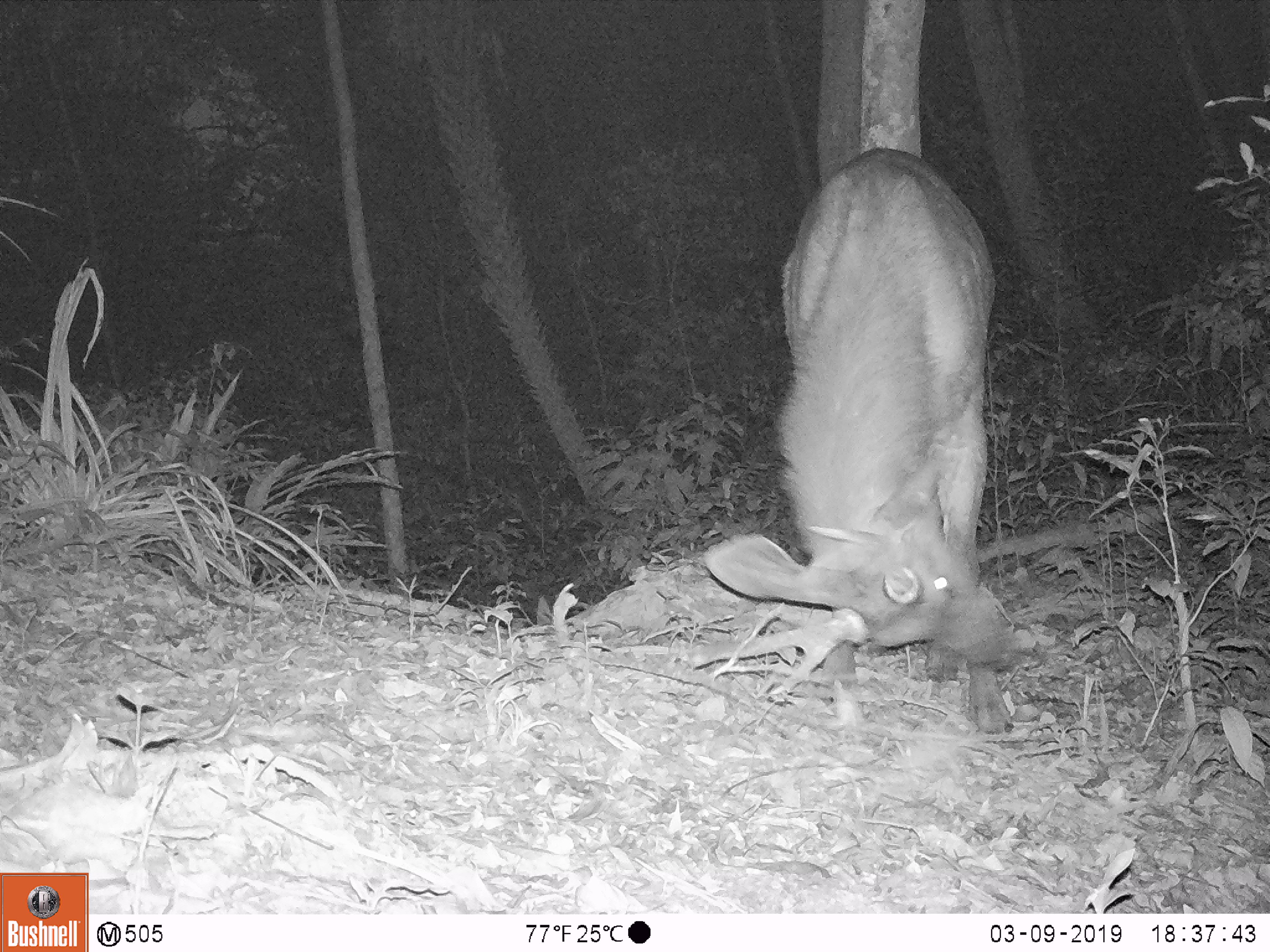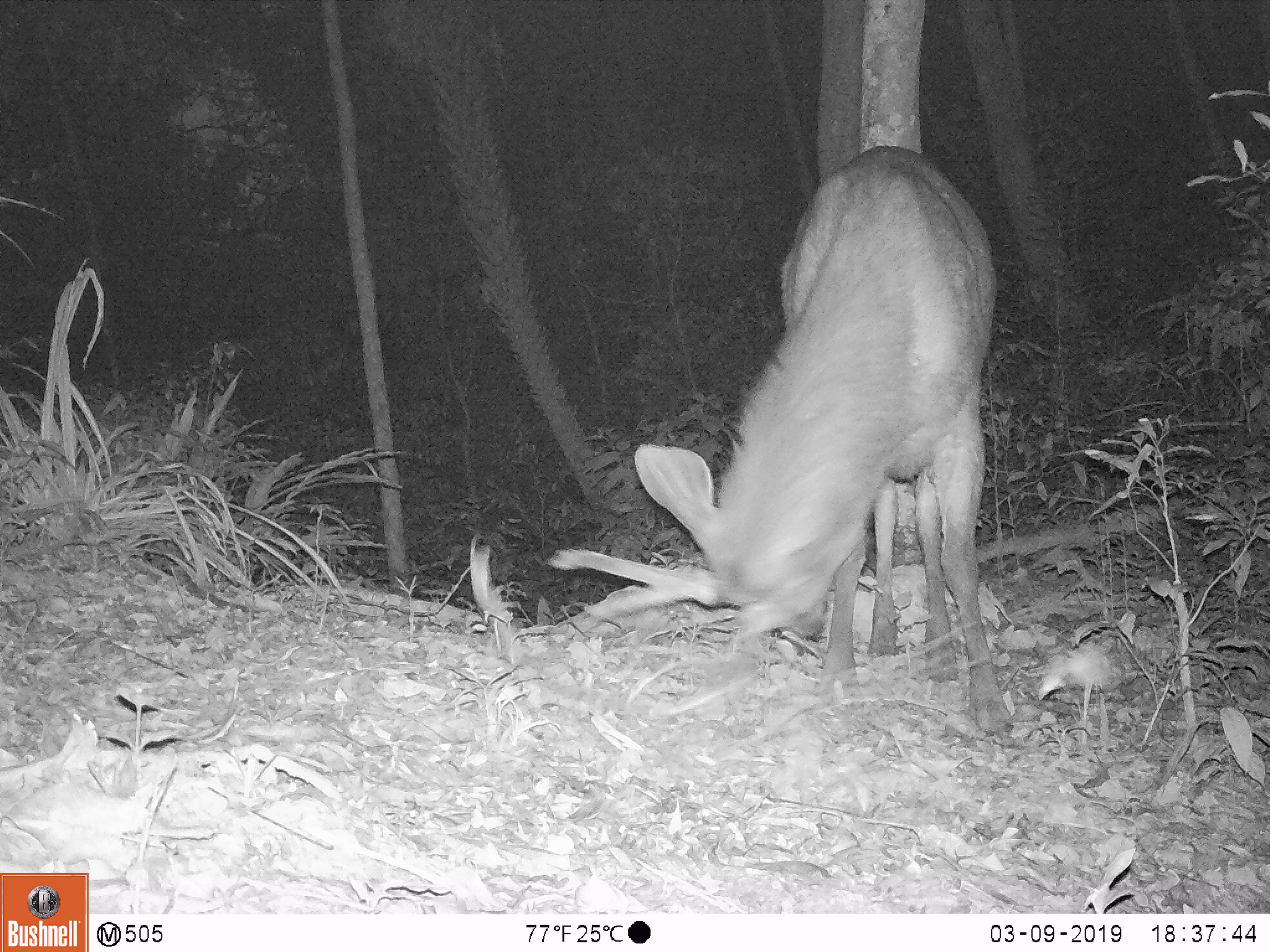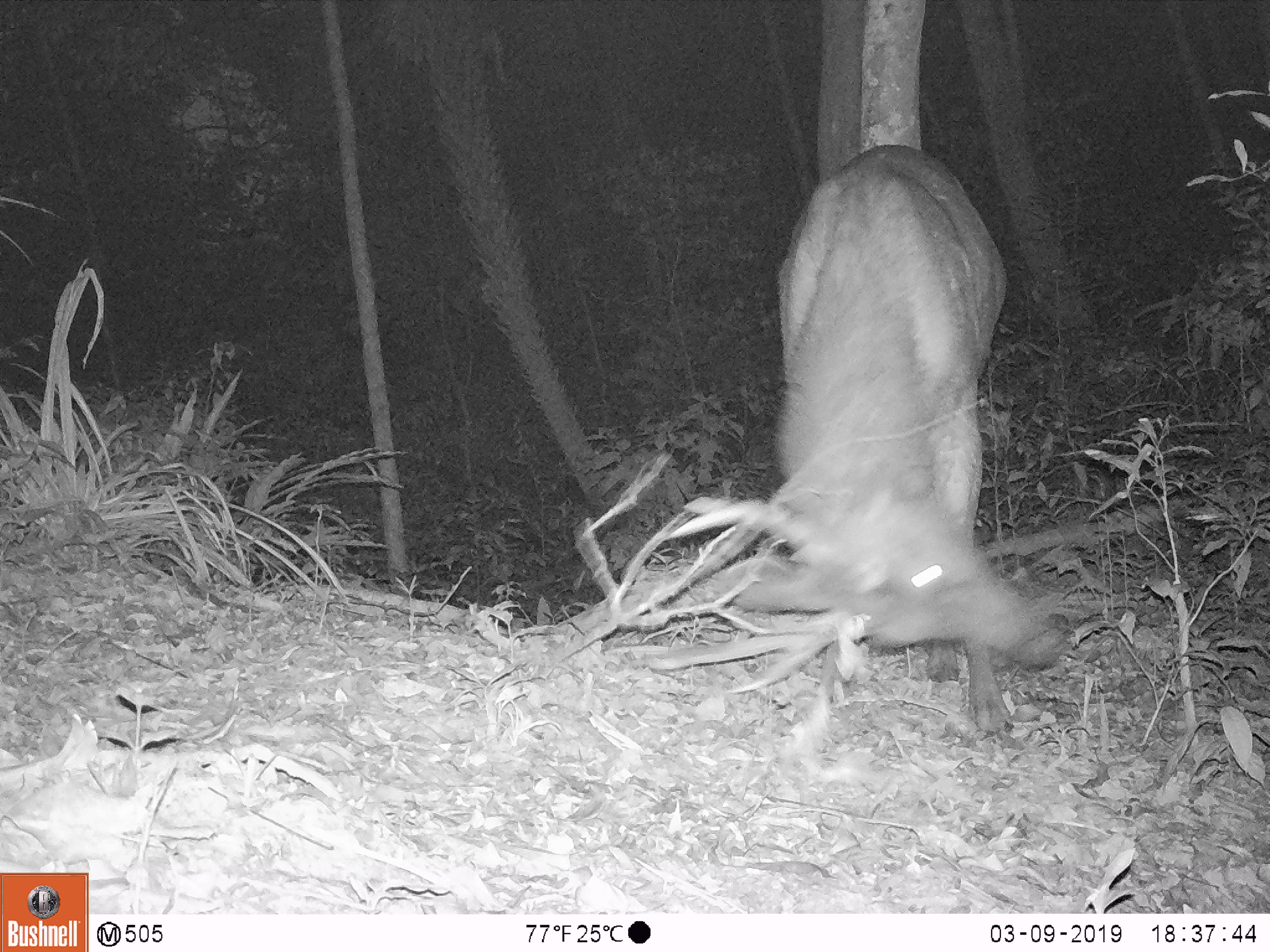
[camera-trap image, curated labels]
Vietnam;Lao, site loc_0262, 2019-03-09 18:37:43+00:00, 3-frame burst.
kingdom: Animalia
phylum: Chordata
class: Mammalia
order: Artiodactyla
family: Cervidae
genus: Rusa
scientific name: Rusa unicolor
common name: sambar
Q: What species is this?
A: Sambar (Rusa unicolor).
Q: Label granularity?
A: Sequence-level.